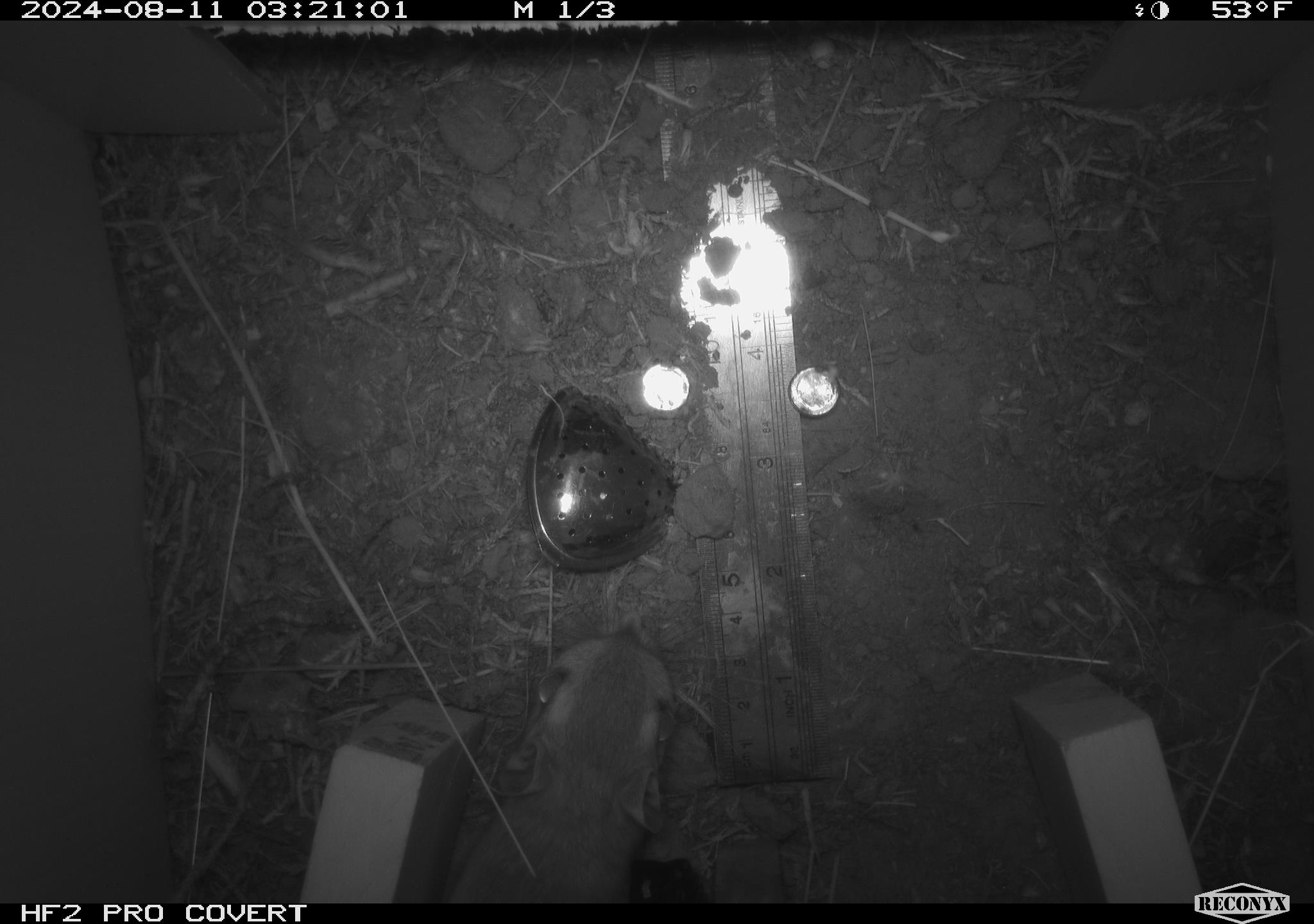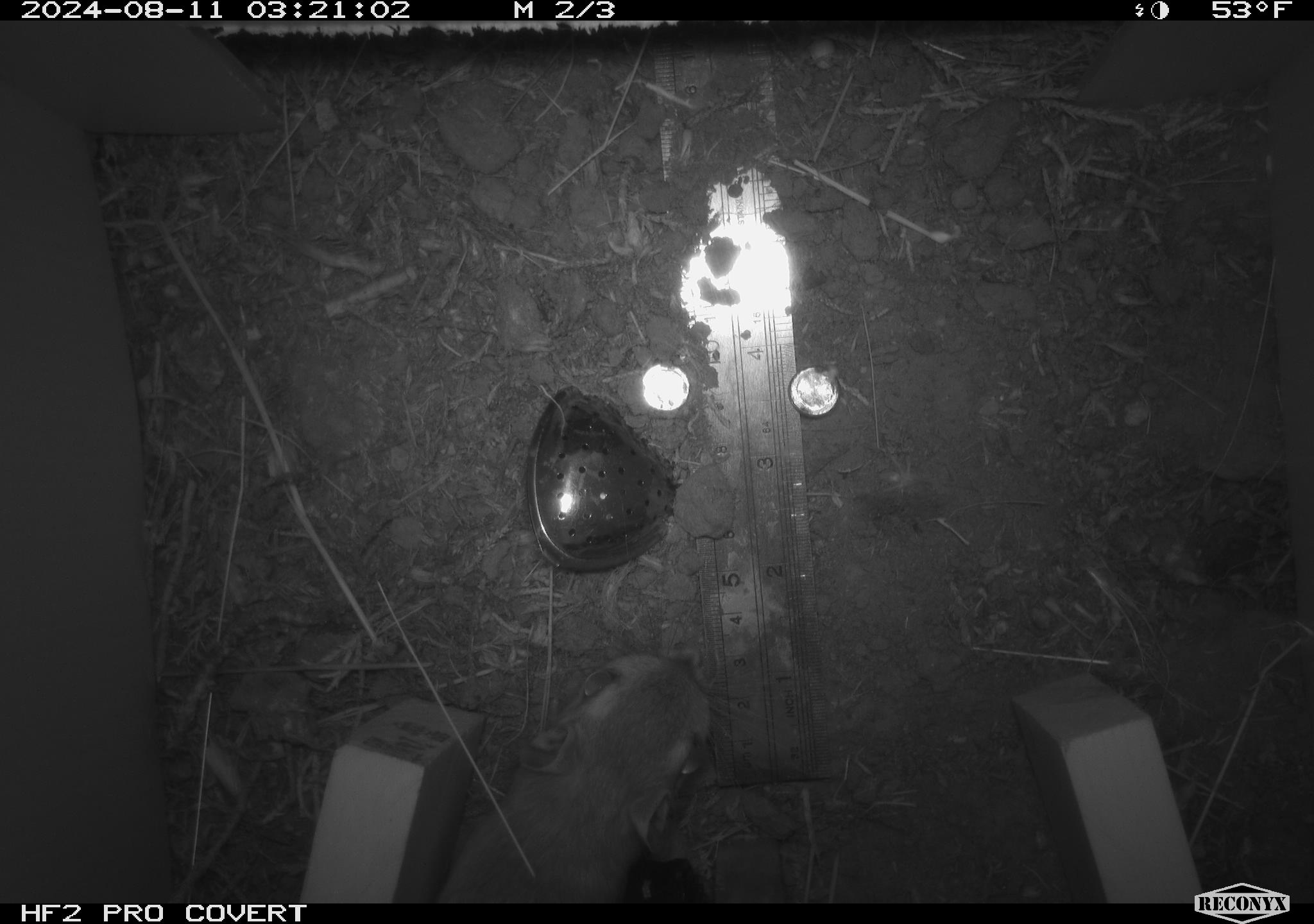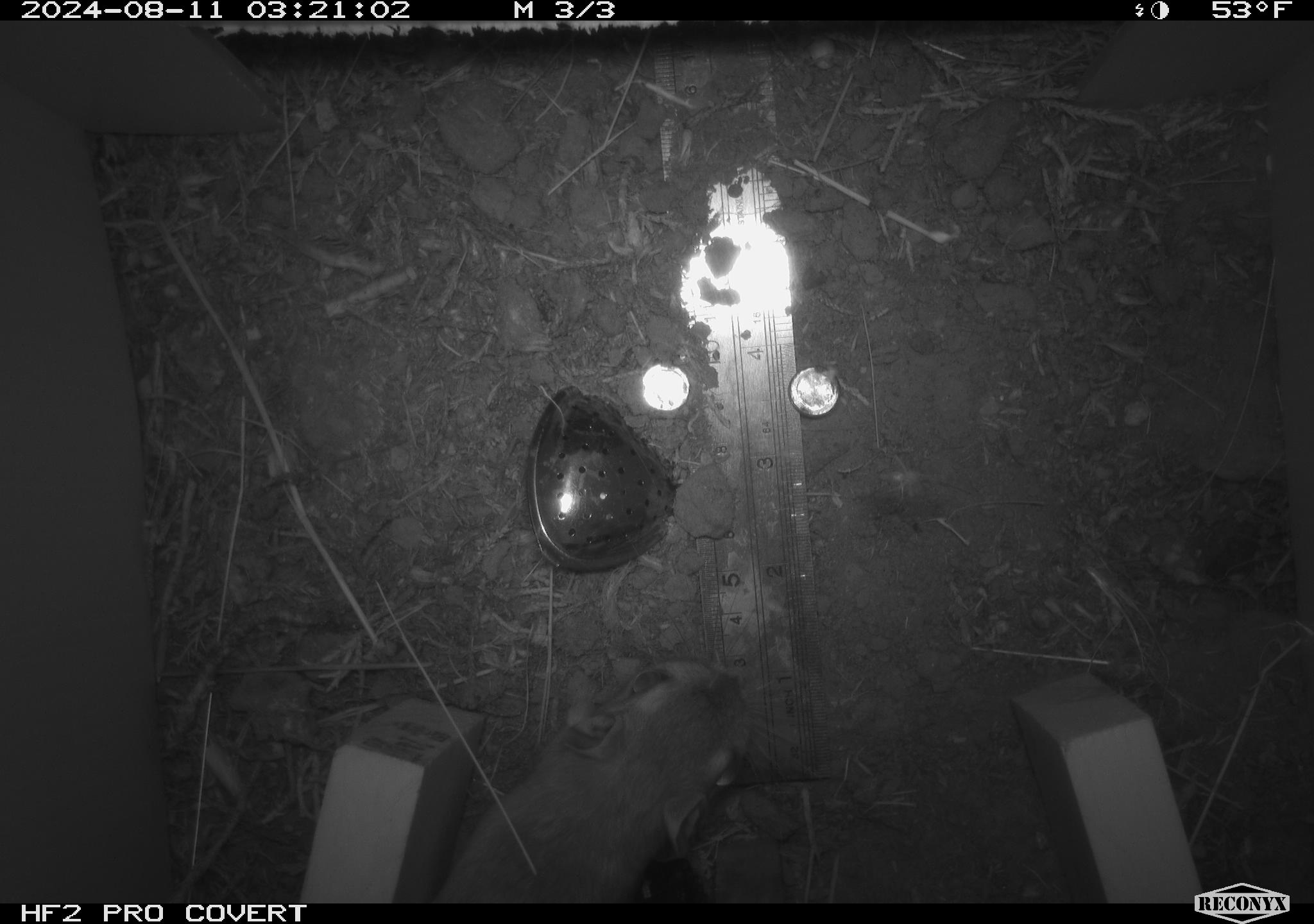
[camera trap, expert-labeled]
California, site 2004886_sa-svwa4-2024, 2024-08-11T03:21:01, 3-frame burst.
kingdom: Animalia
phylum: Chordata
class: Mammalia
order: Rodentia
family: Heteromyidae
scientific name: Heteromyidae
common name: kangaroo rats and pocket mice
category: heteromyidae family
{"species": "heteromyidae family (kangaroo rats and pocket mice) (Heteromyidae)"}